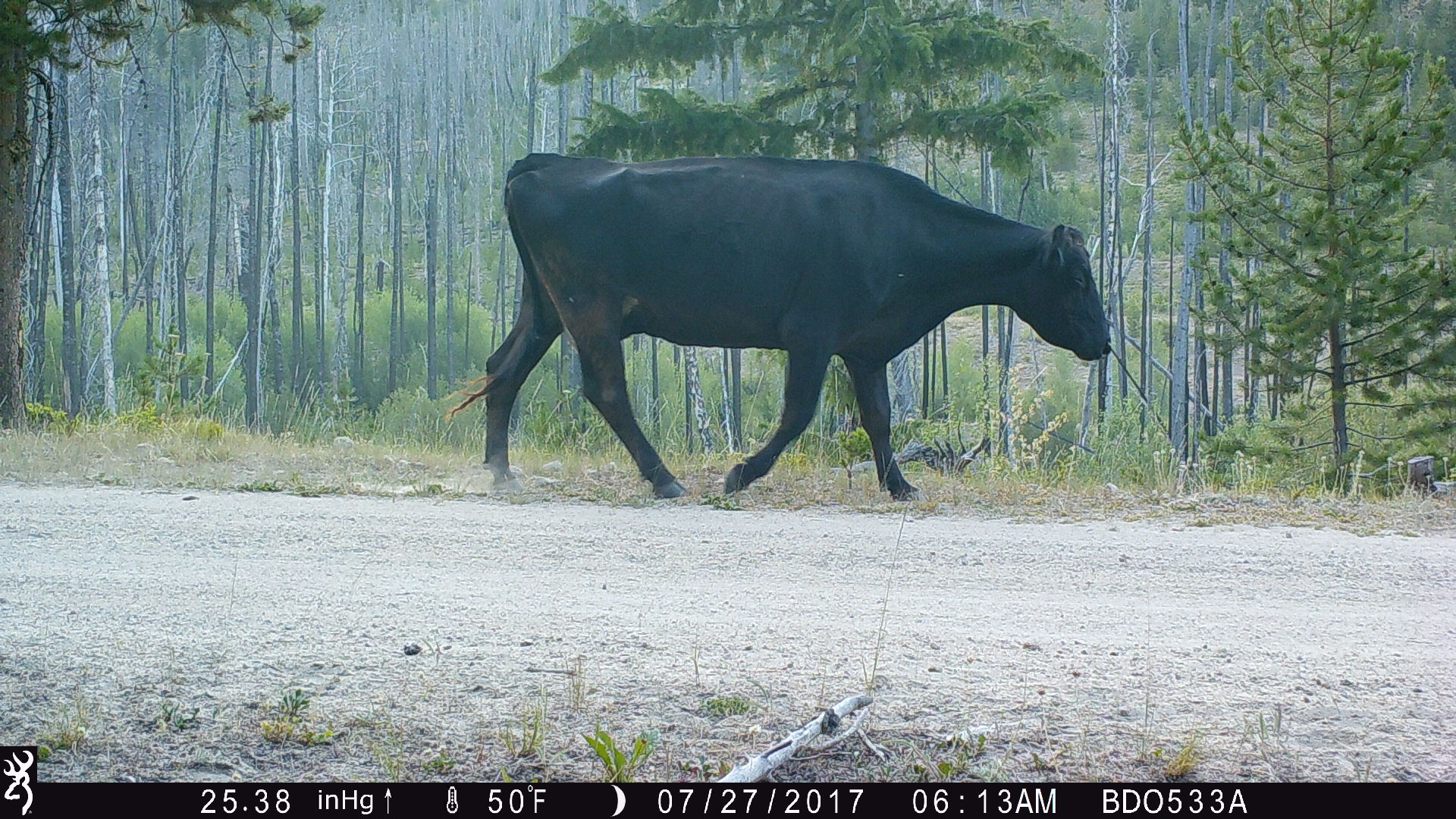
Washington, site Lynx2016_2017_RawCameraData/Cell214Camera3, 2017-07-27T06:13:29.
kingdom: Animalia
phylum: Chordata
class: Mammalia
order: Artiodactyla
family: Bovidae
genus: Bos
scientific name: Bos taurus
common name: domestic cattle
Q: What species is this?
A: Domestic cattle (Bos taurus).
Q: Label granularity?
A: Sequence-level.